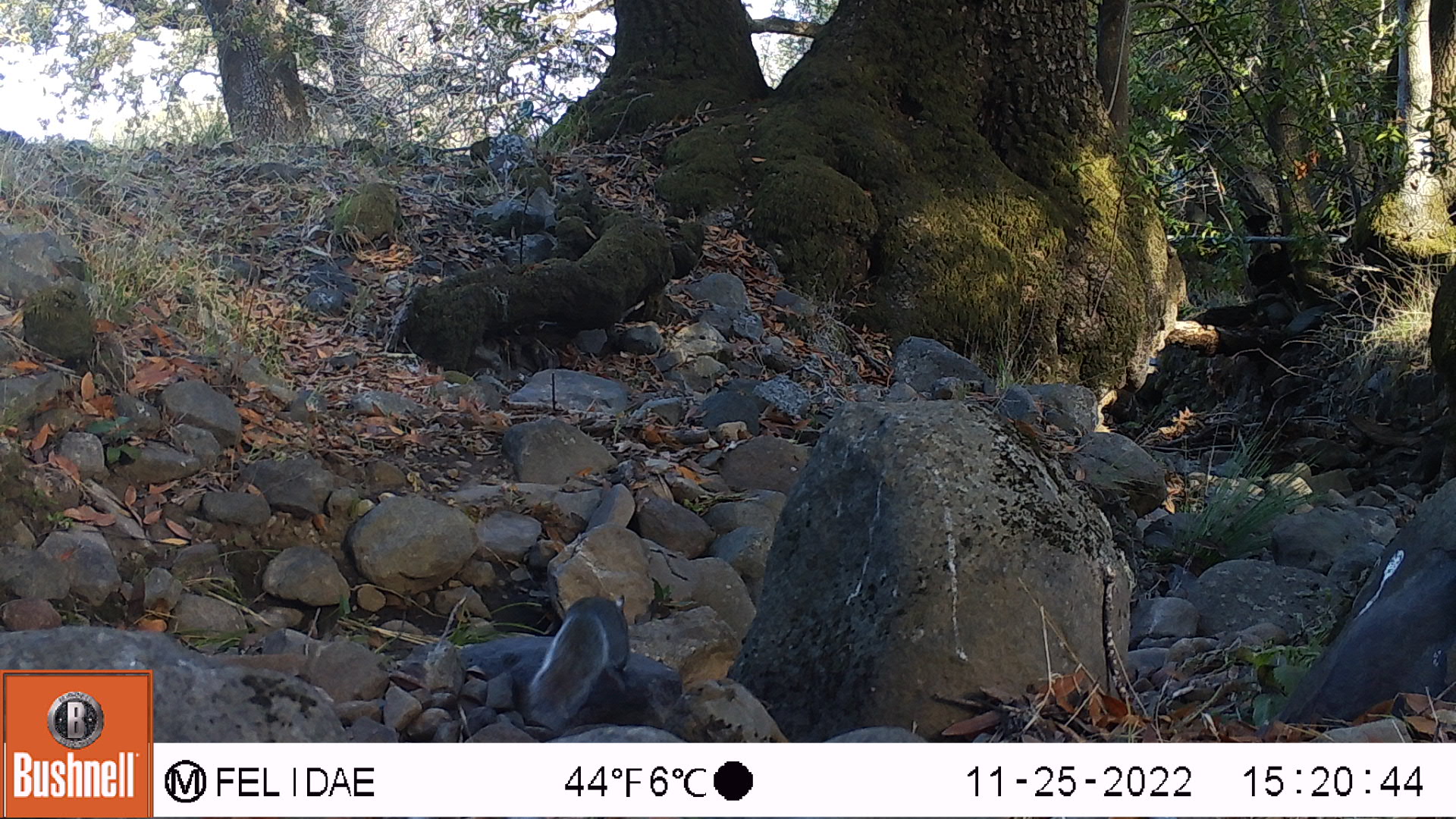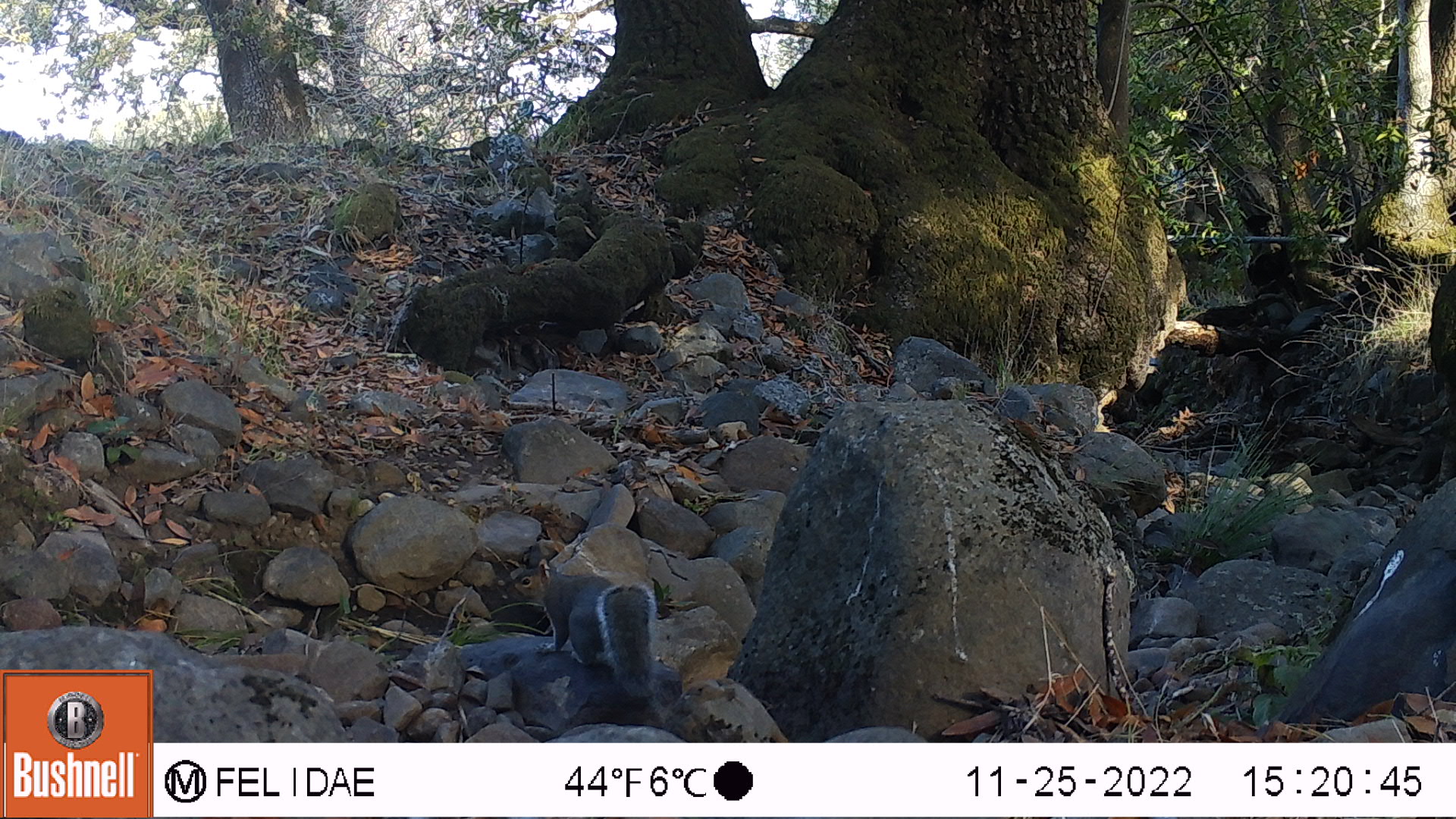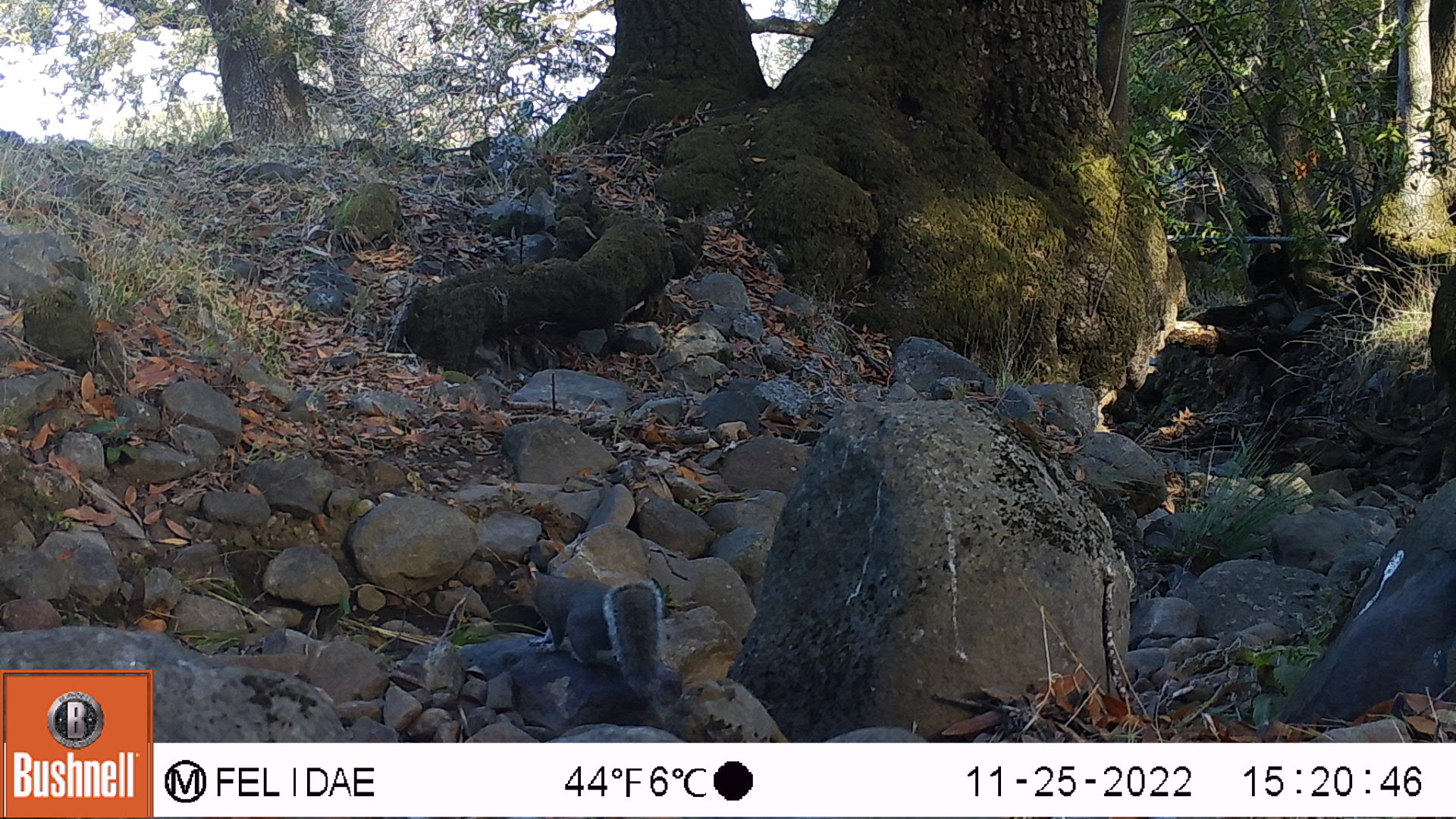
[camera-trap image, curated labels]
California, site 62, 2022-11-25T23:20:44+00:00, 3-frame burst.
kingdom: Animalia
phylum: Chordata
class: Mammalia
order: Rodentia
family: Sciuridae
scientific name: Sciuridae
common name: squirrel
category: unknown squirrel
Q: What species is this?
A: Unknown squirrel (squirrel) (Sciuridae).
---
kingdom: Animalia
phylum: Chordata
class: Mammalia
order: Rodentia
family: Sciuridae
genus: Sciurus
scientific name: Sciurus carolinensis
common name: eastern gray squirrel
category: eastern grey squirrel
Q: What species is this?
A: Eastern grey squirrel (eastern gray squirrel) (Sciurus carolinensis).